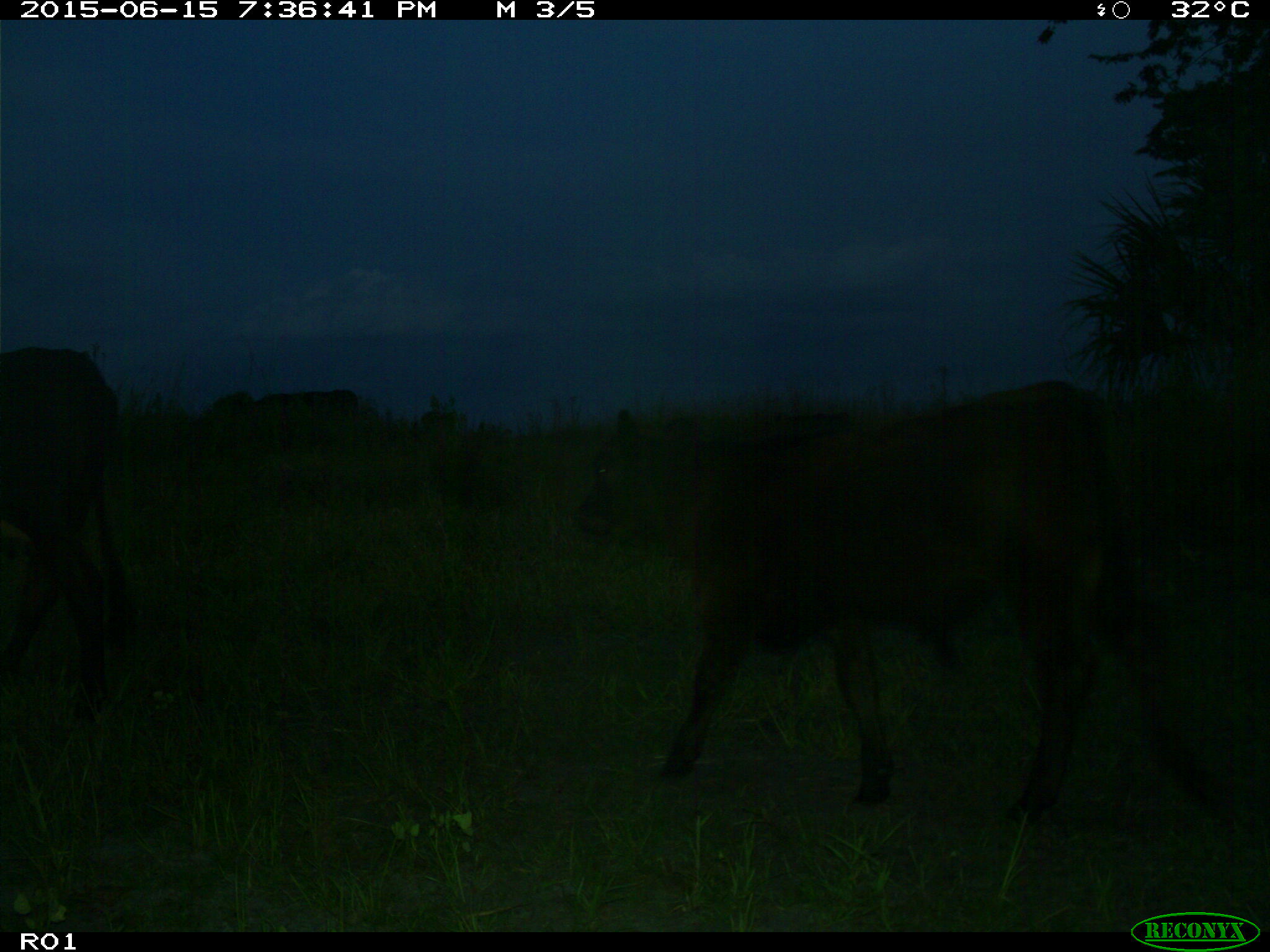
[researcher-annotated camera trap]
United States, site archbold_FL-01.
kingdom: Animalia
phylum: Chordata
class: Mammalia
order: Artiodactyla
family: Bovidae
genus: Bos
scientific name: Bos taurus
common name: domestic cow